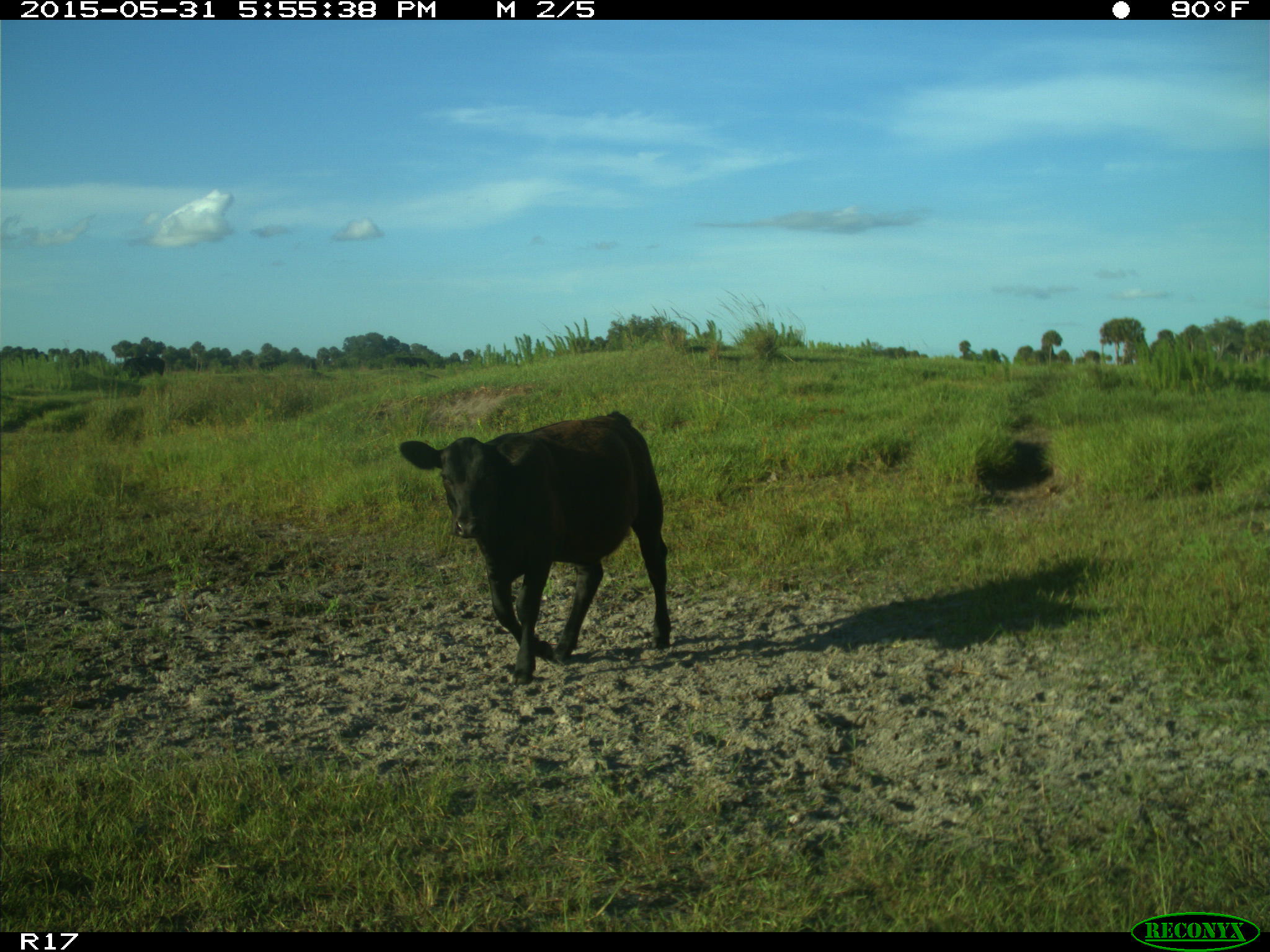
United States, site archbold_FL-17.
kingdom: Animalia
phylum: Chordata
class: Mammalia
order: Artiodactyla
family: Bovidae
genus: Bos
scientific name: Bos taurus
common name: domestic cow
Bos taurus (domestic cow).